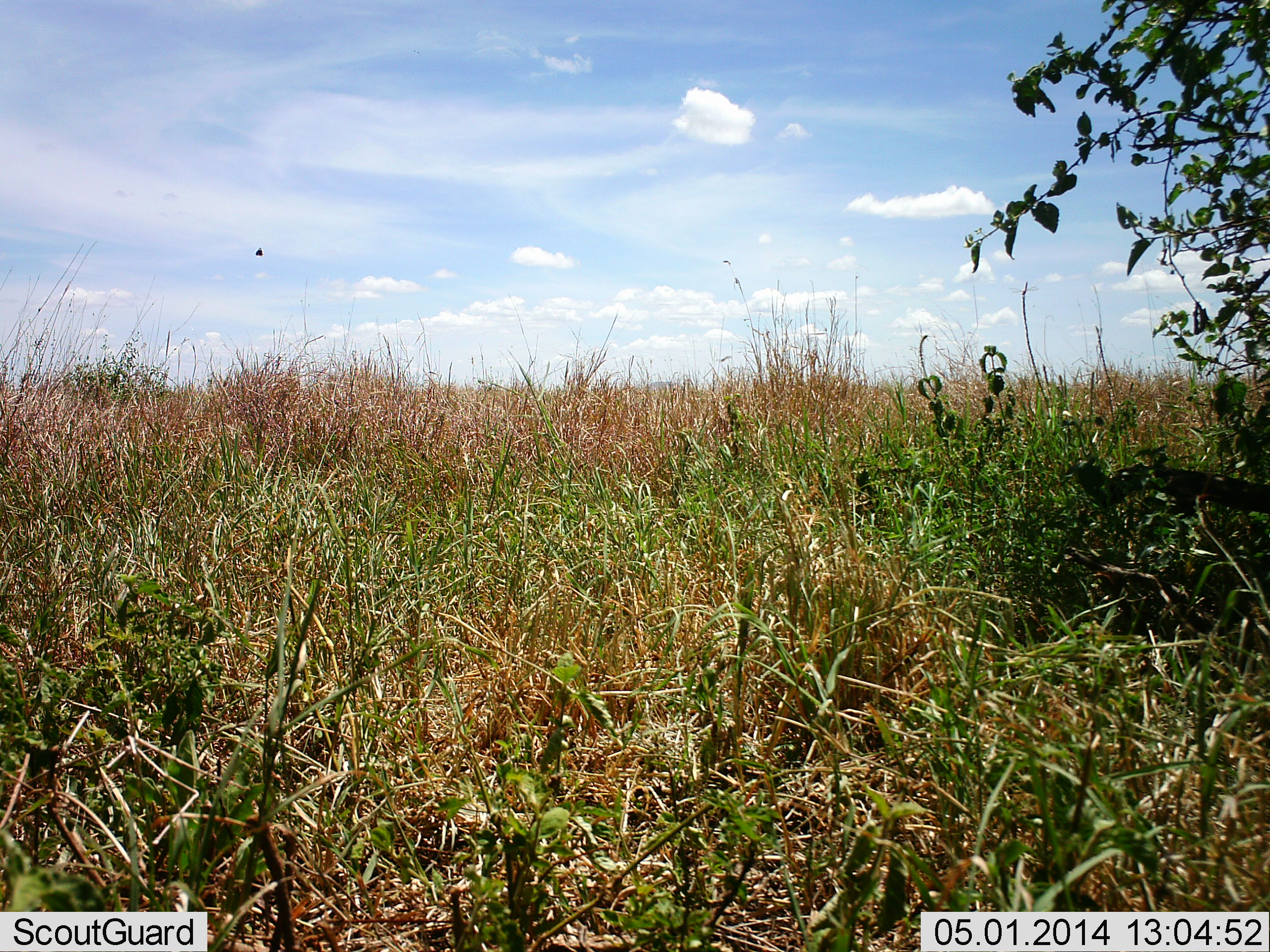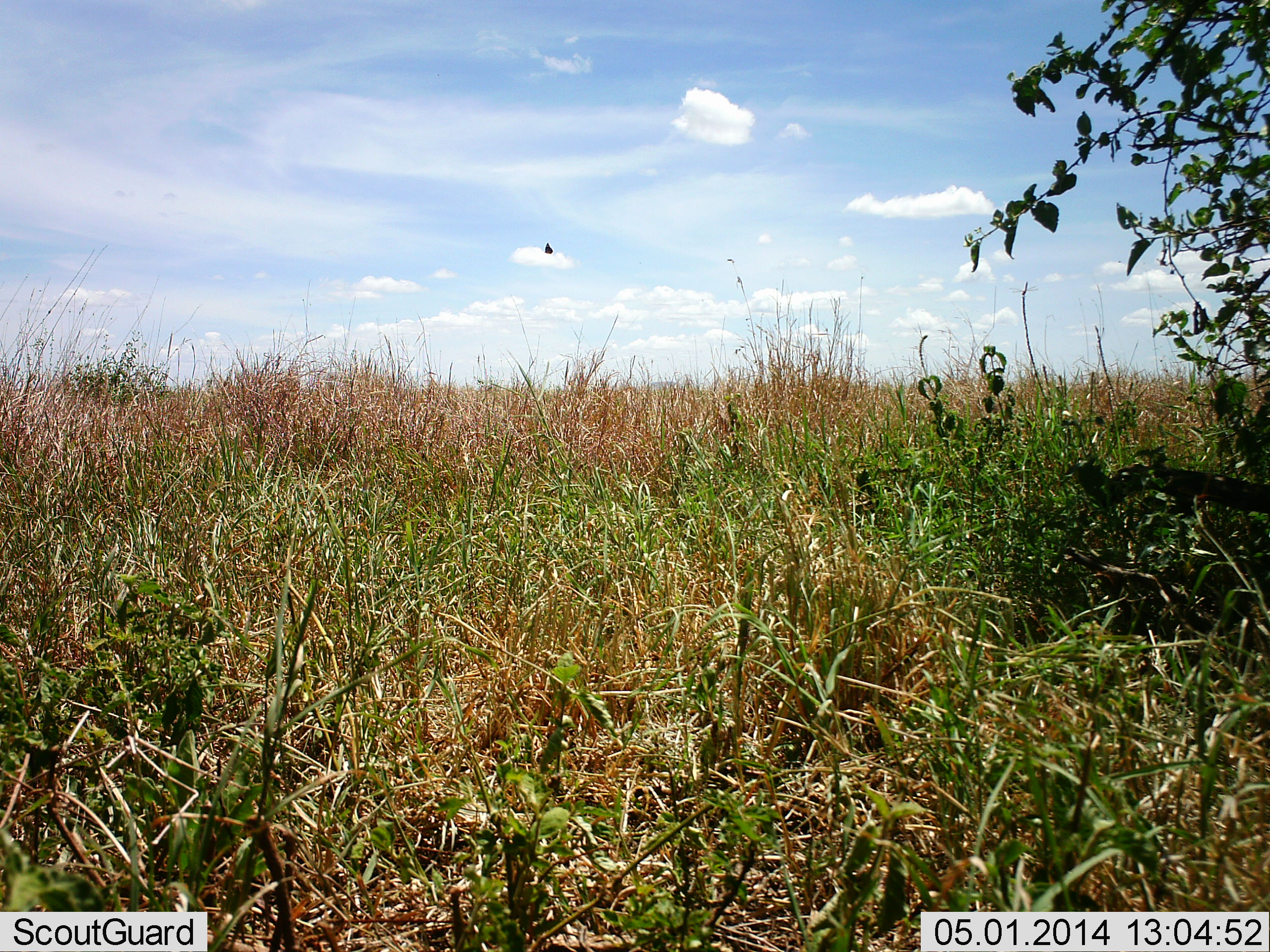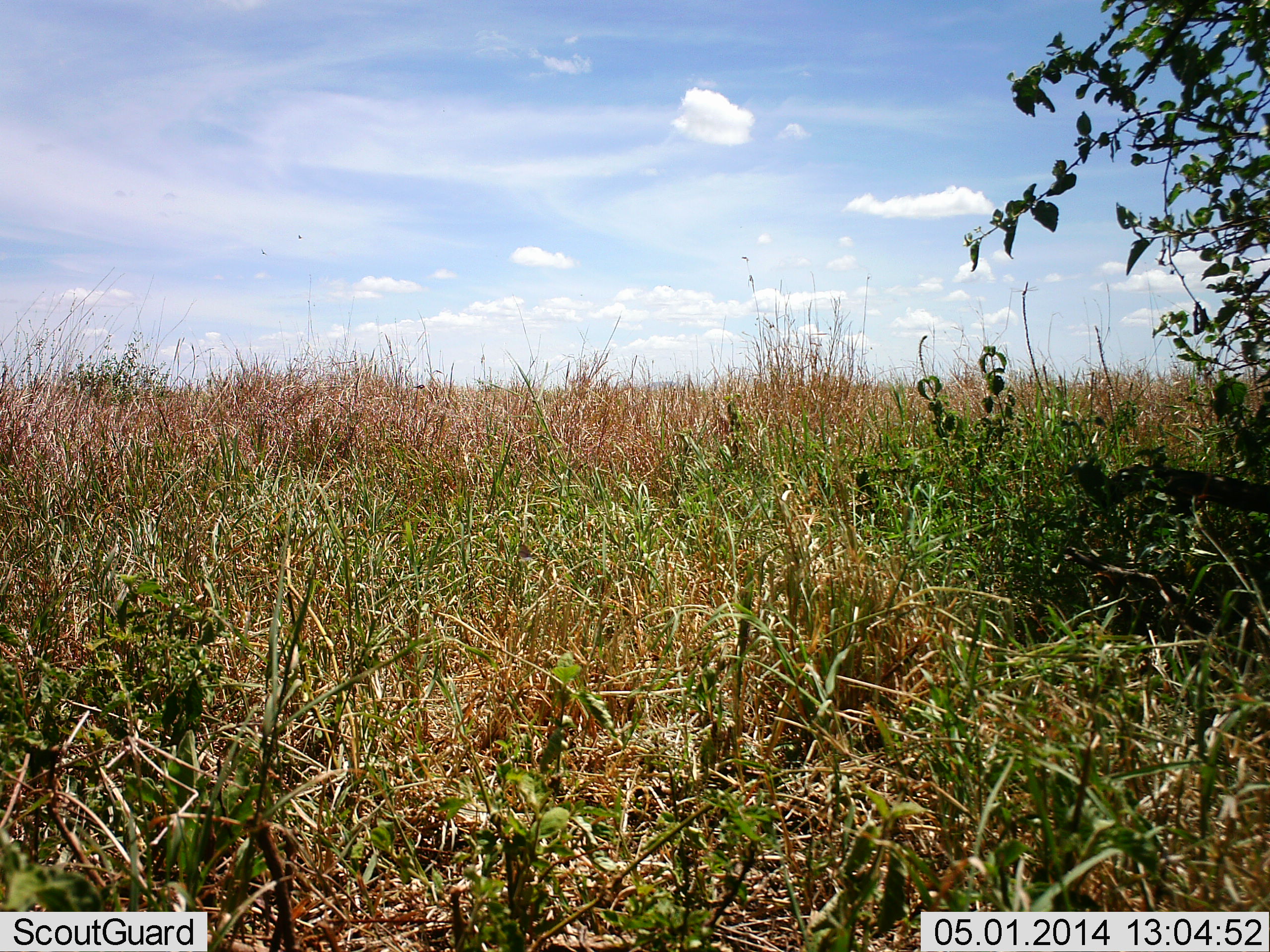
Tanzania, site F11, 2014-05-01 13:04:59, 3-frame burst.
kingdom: Animalia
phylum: Chordata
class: Aves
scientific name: Aves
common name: bird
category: otherbird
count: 1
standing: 0%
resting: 0%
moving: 100%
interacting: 0%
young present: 0%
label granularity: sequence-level